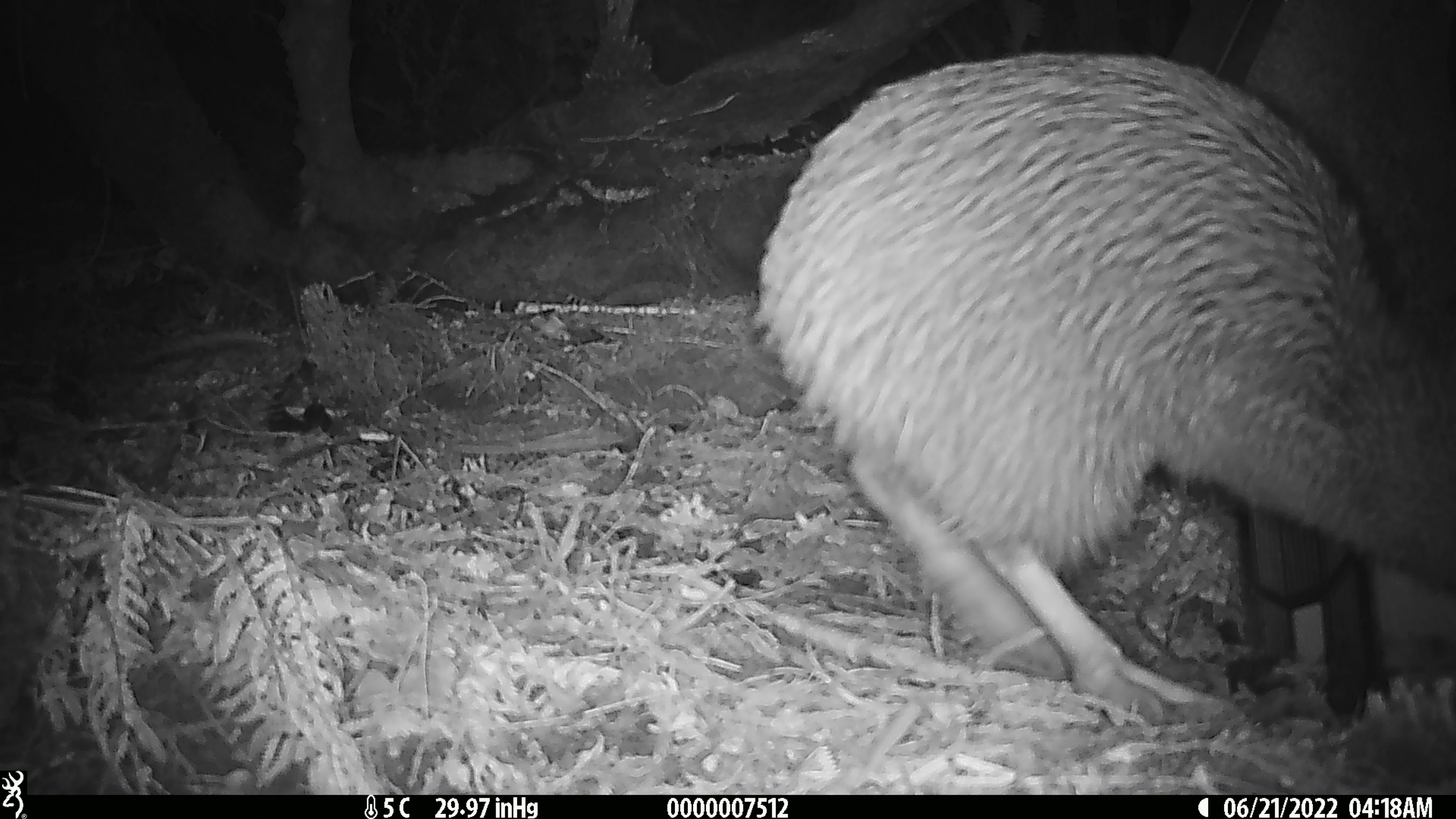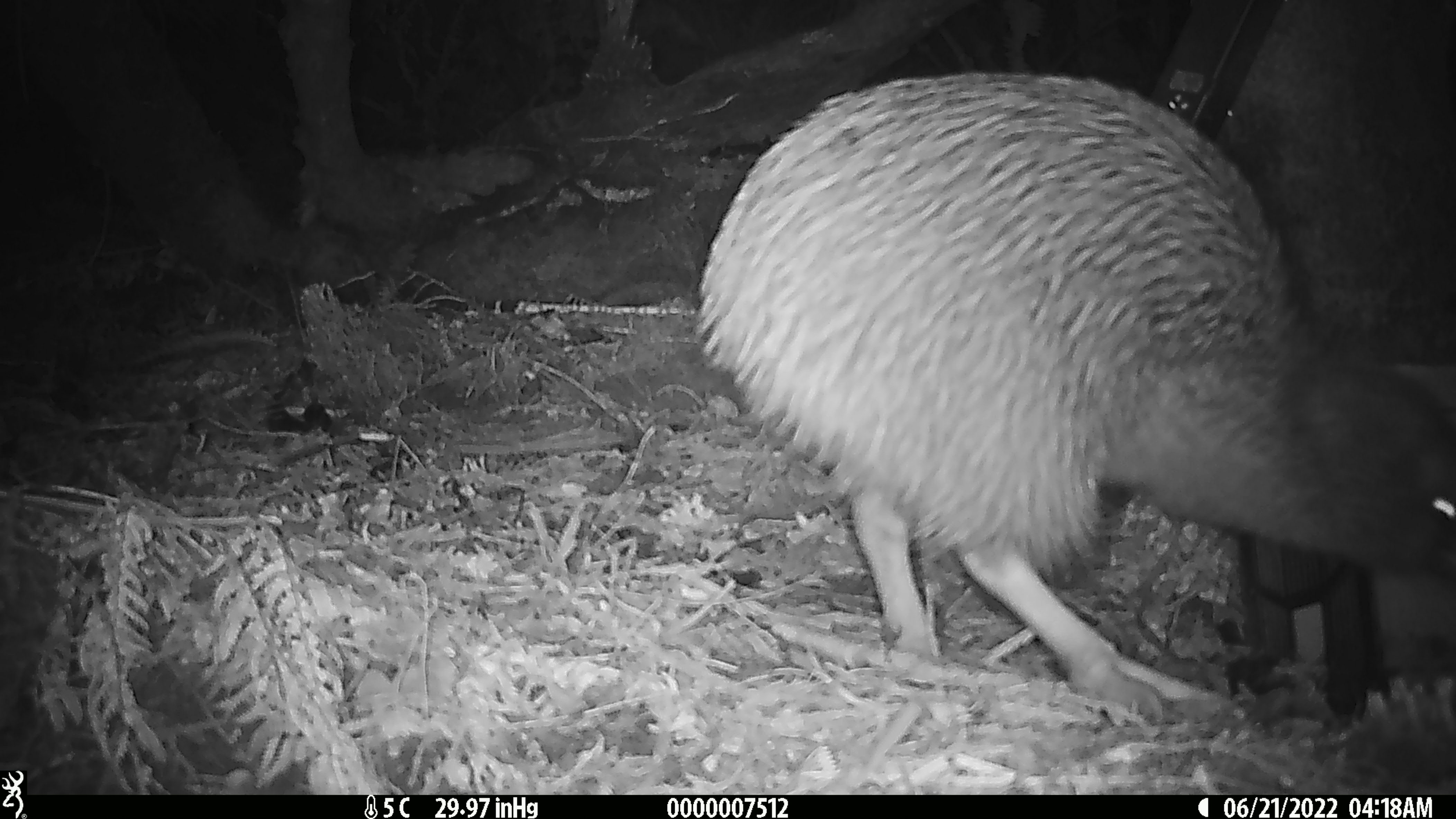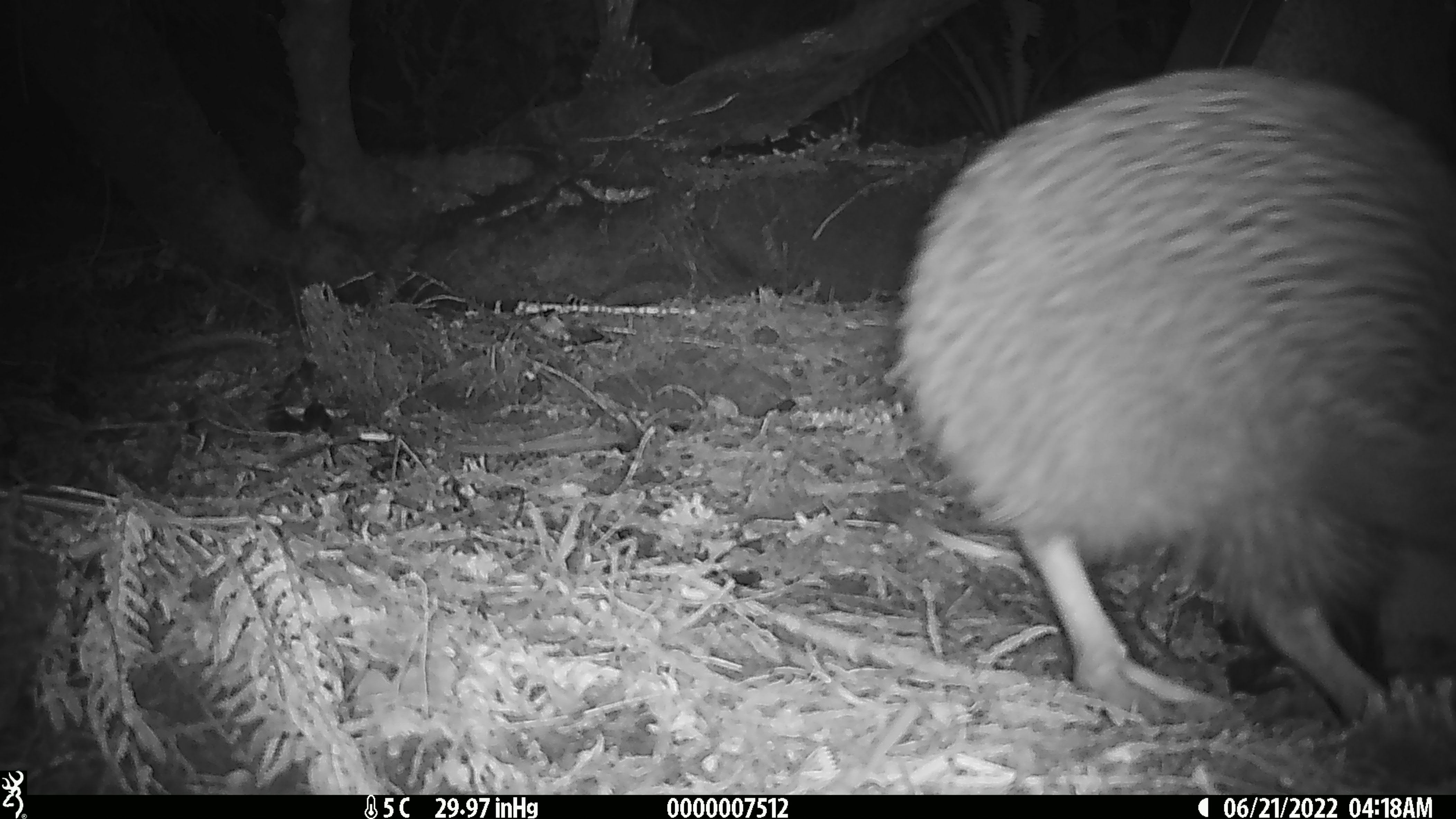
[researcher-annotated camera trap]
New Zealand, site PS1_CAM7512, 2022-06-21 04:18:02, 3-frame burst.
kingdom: Animalia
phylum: Chordata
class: Aves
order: Apterygiformes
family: Apterygidae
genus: Apteryx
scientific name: Apteryx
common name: kiwi